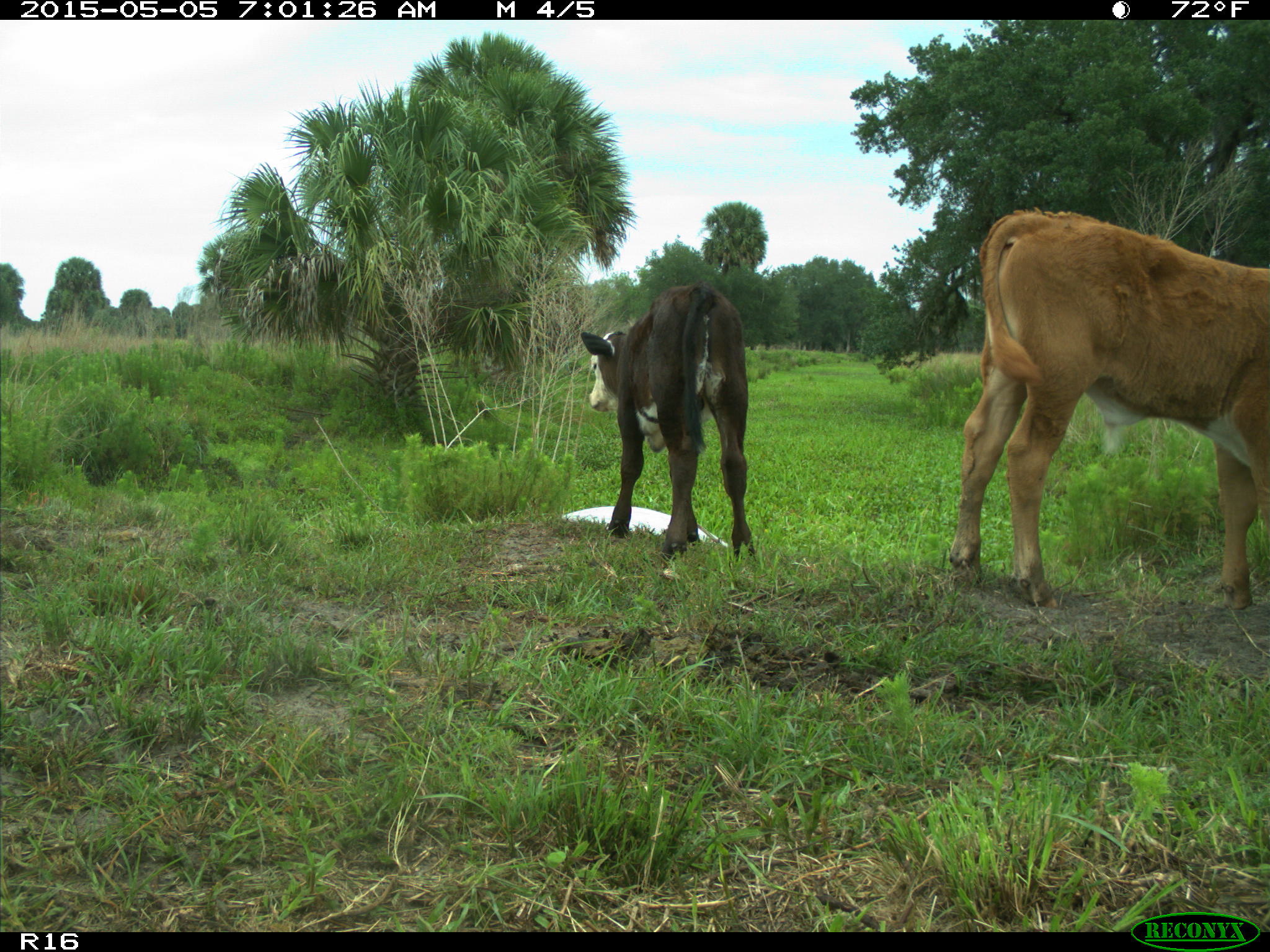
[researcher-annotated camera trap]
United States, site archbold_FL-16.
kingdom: Animalia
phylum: Chordata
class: Mammalia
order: Artiodactyla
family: Bovidae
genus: Bos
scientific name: Bos taurus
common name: domestic cow